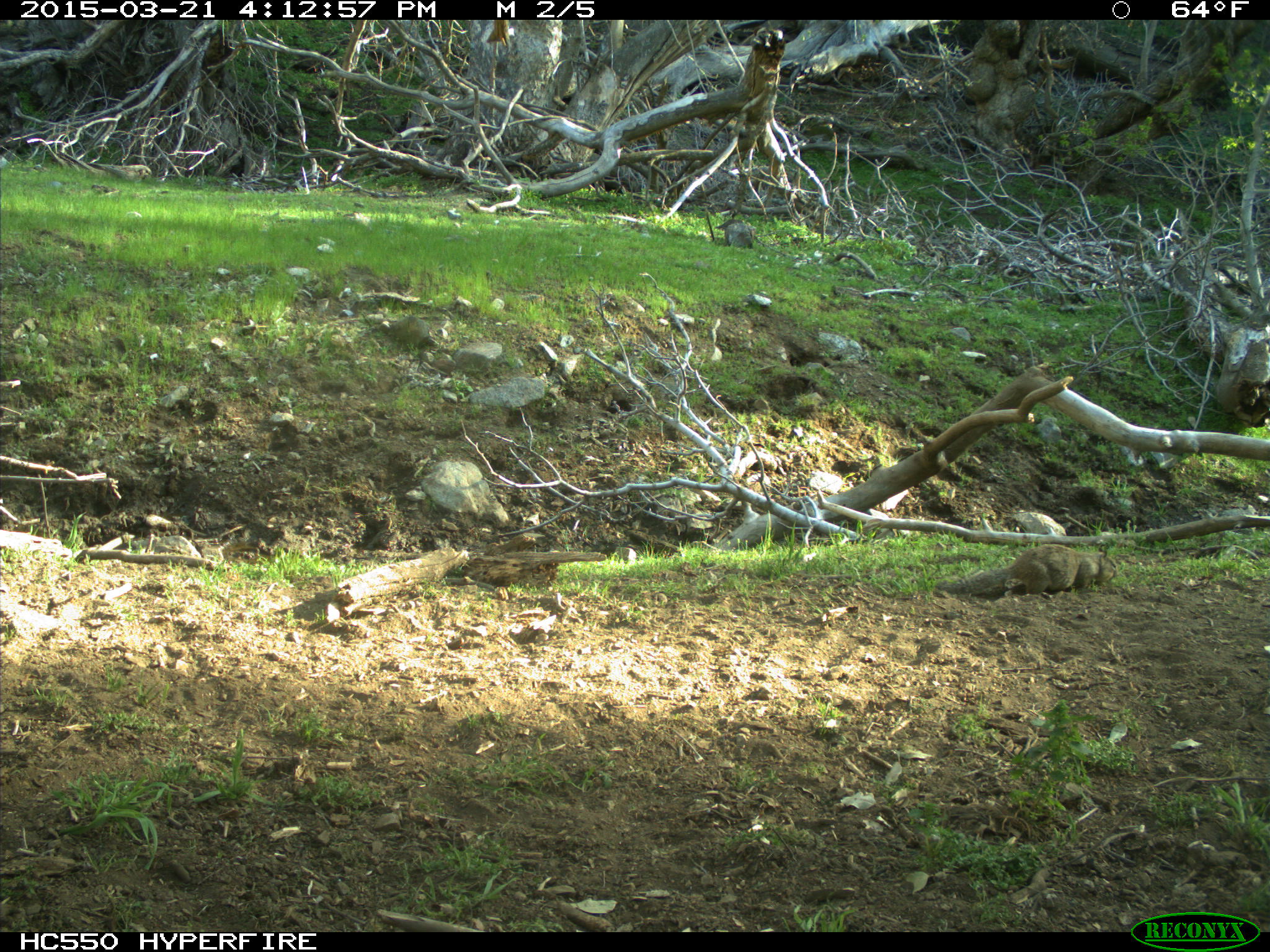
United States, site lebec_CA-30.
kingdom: Animalia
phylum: Chordata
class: Mammalia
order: Rodentia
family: Sciuridae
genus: Otospermophilus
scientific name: Otospermophilus beecheyi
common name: california ground squirrel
Otospermophilus beecheyi (california ground squirrel).